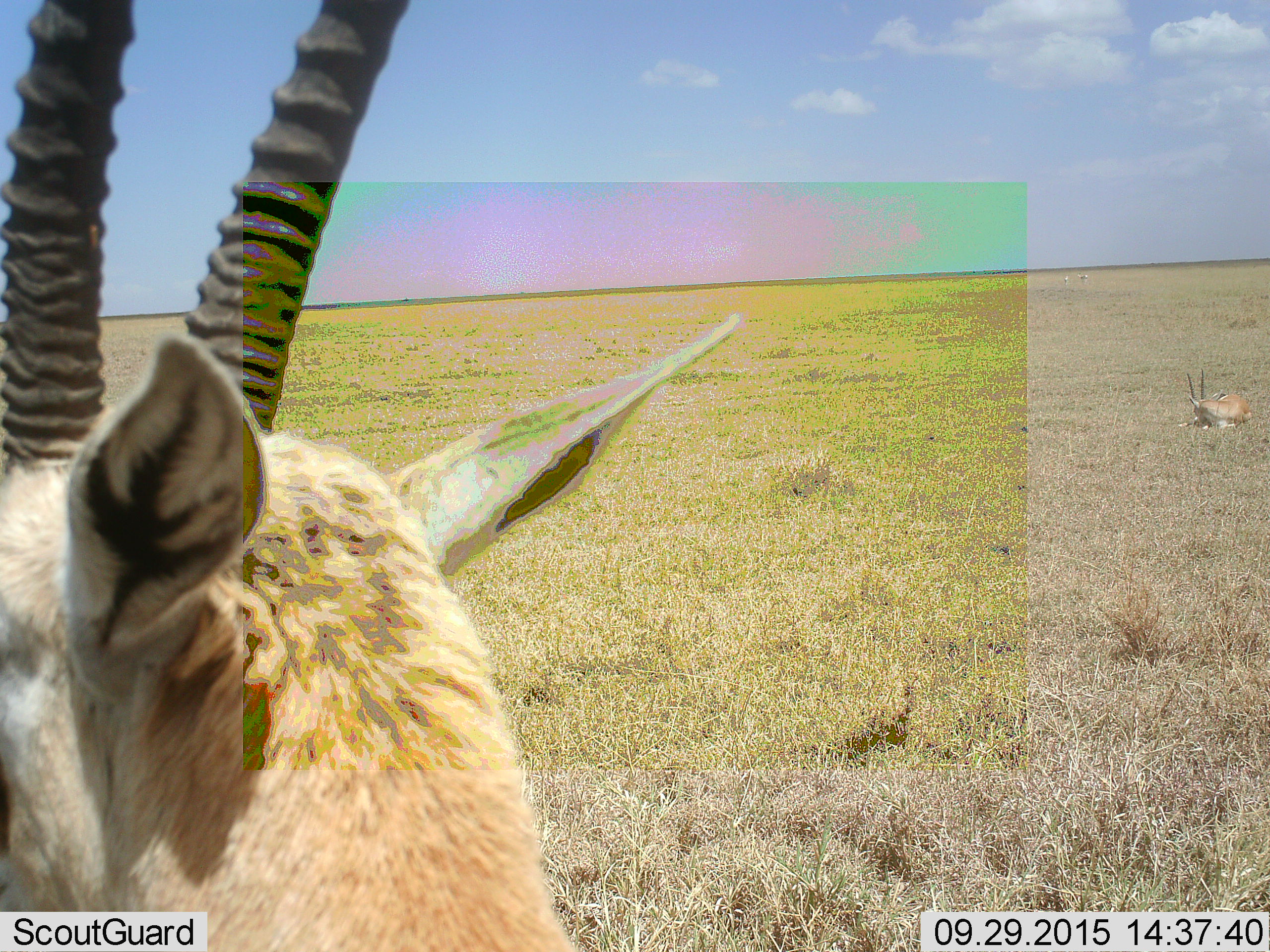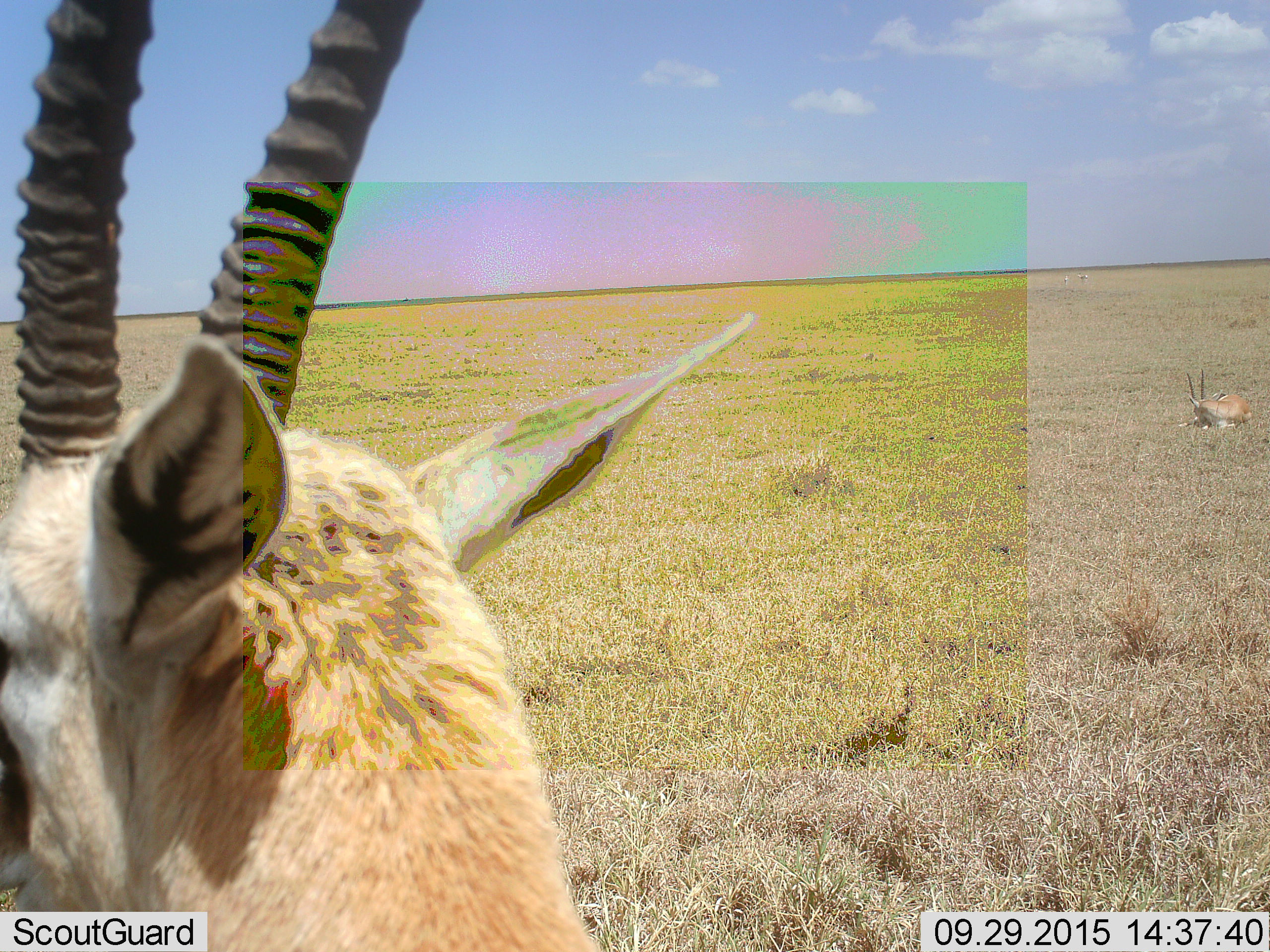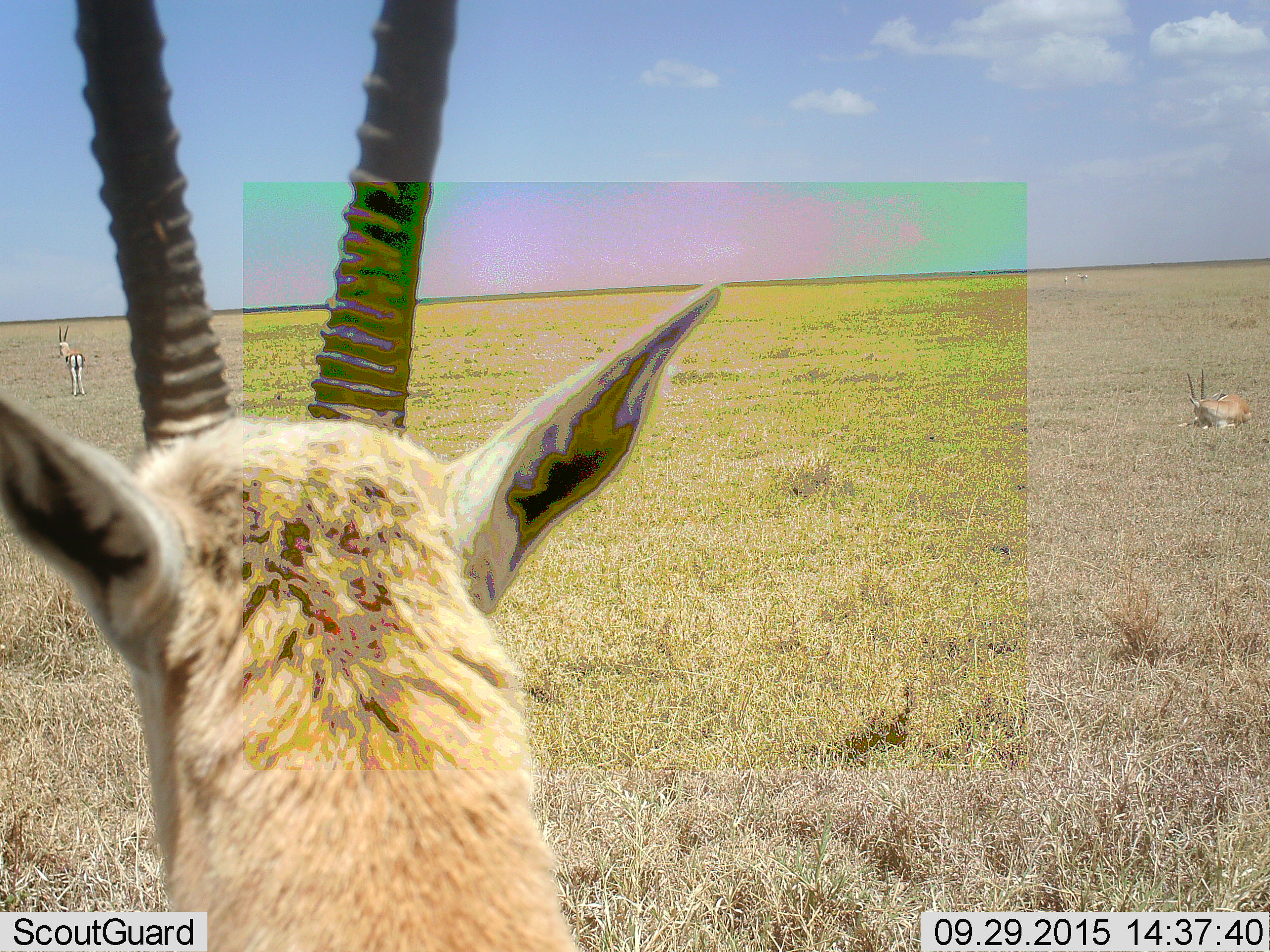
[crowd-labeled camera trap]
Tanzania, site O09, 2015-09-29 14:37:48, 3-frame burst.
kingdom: Animalia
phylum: Chordata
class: Mammalia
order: Artiodactyla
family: Bovidae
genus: Eudorcas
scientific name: Eudorcas thomsonii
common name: thomson's gazelle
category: gazellethomsons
Gazellethomsons (thomson's gazelle) (Eudorcas thomsonii), count 3. Behavior (volunteer vote fractions): standing 75%, resting 100%, moving 25%, interacting 0%. Young present (vote fraction): 0%. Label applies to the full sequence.